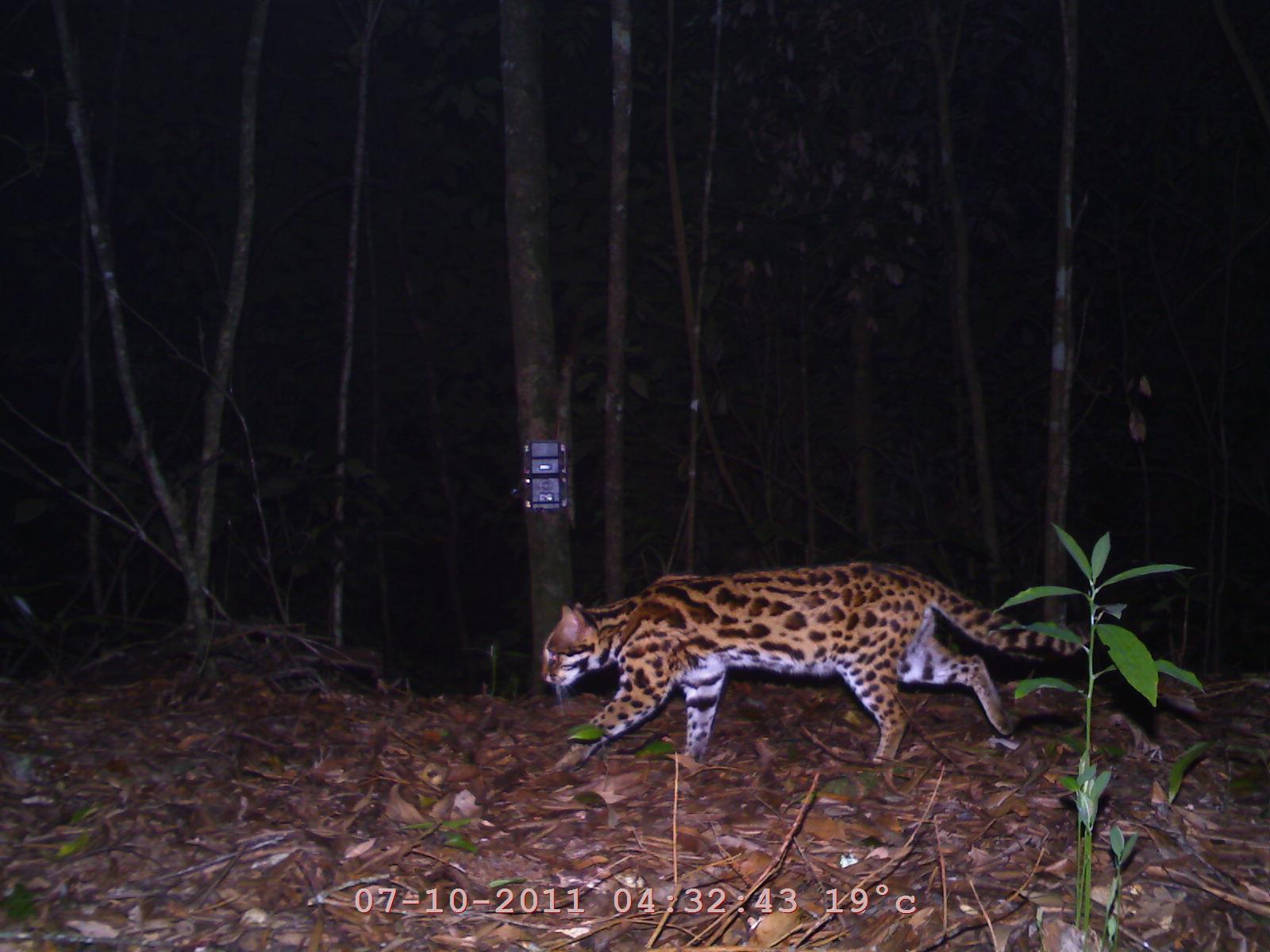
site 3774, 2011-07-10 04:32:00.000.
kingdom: Animalia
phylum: Chordata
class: Mammalia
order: Carnivora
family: Felidae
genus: Prionailurus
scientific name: Prionailurus bengalensis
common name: mainland leopard cat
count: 1